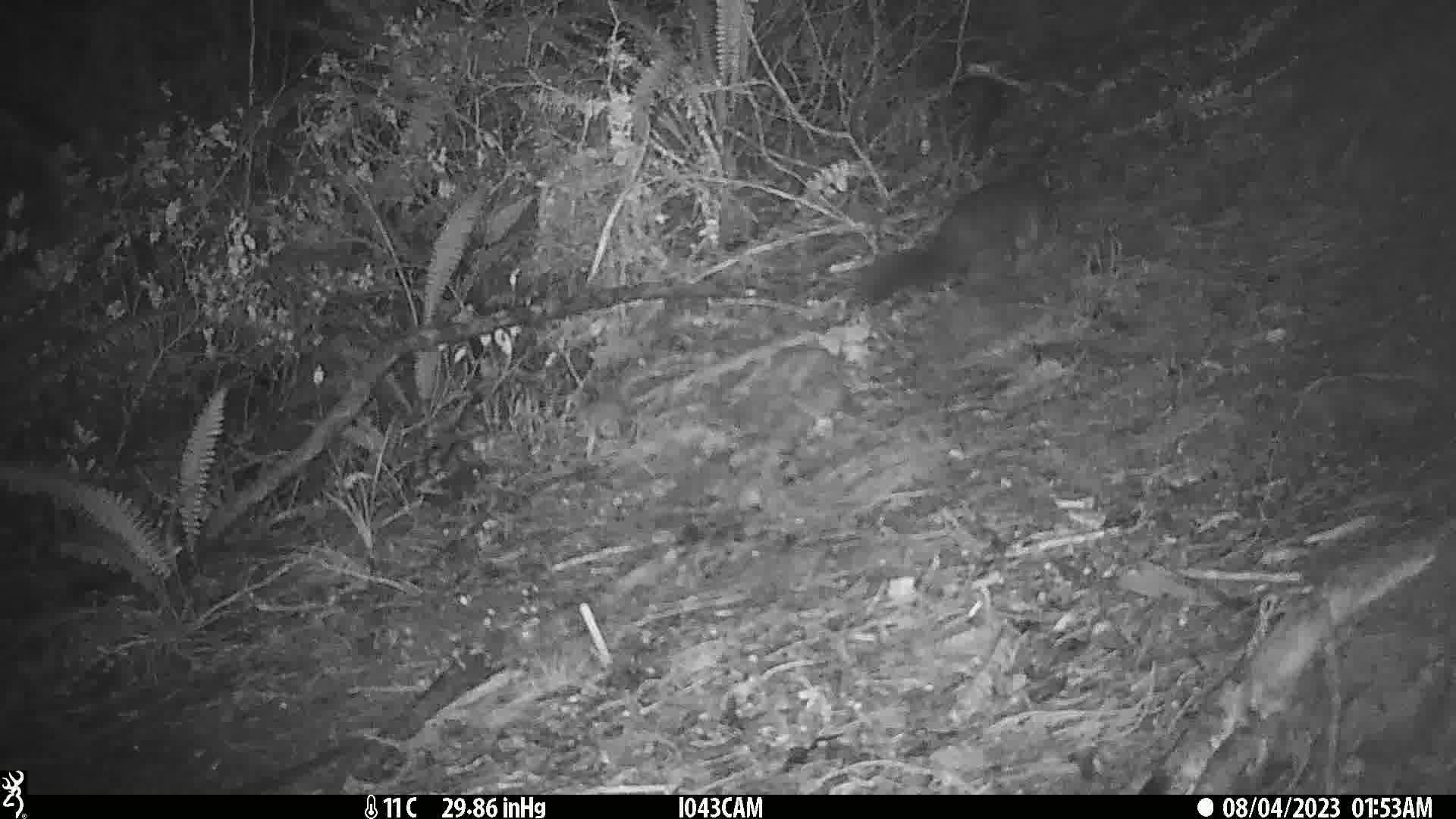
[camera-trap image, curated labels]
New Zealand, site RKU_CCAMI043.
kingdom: Animalia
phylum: Chordata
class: Mammalia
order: Diprotodontia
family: Phalangeridae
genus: Trichosurus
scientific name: Trichosurus vulpecula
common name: common brushtail possum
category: possum